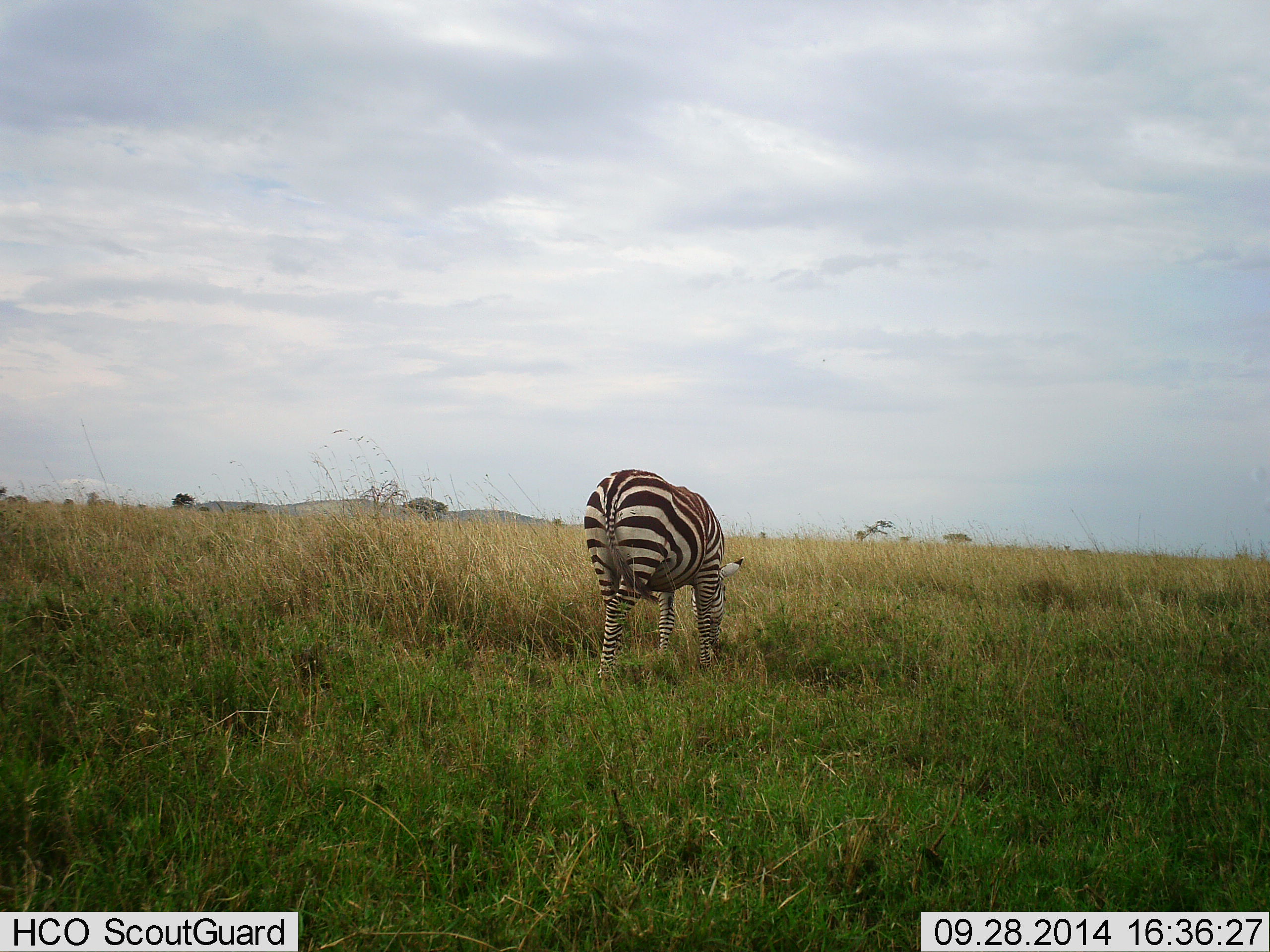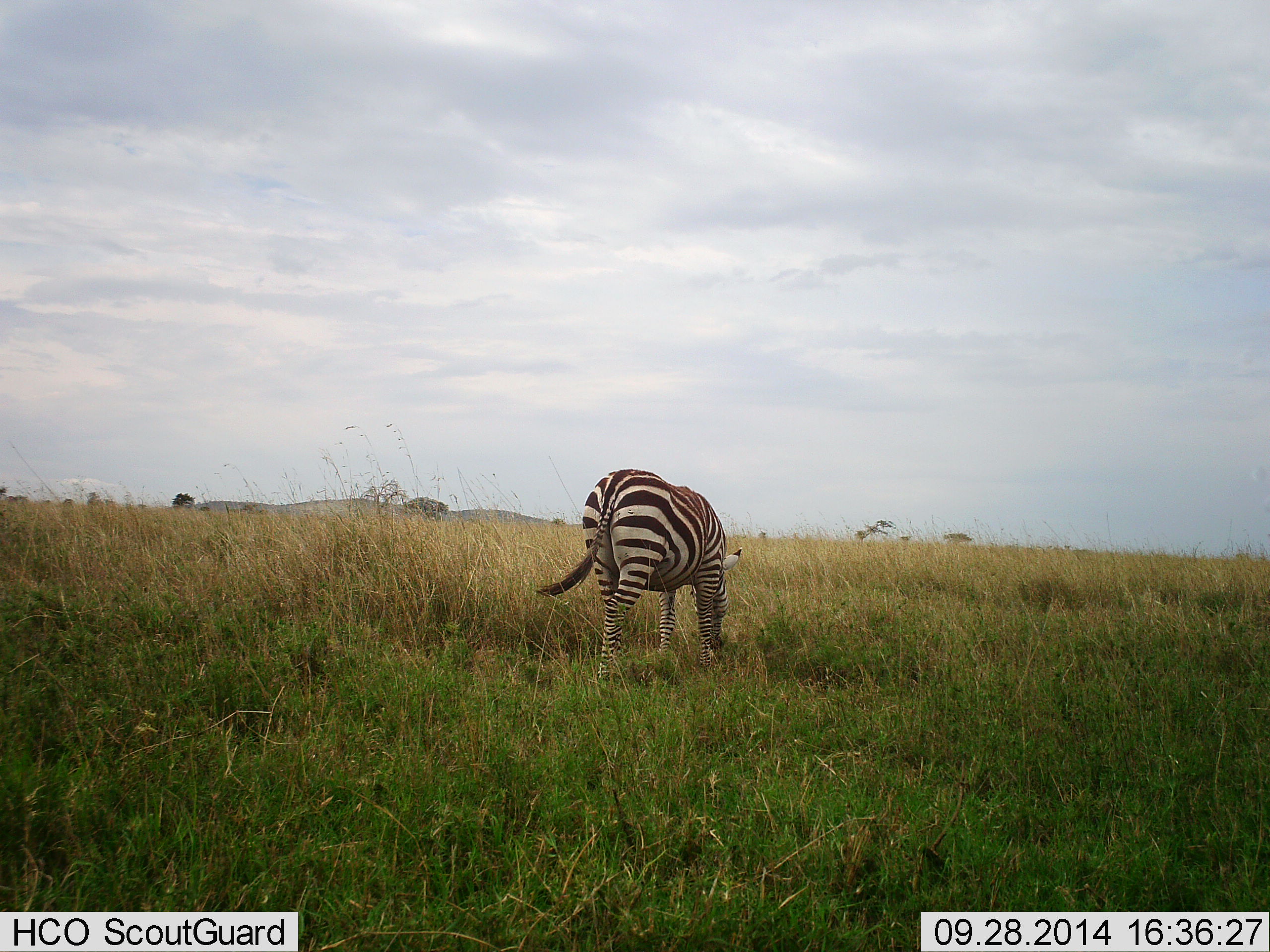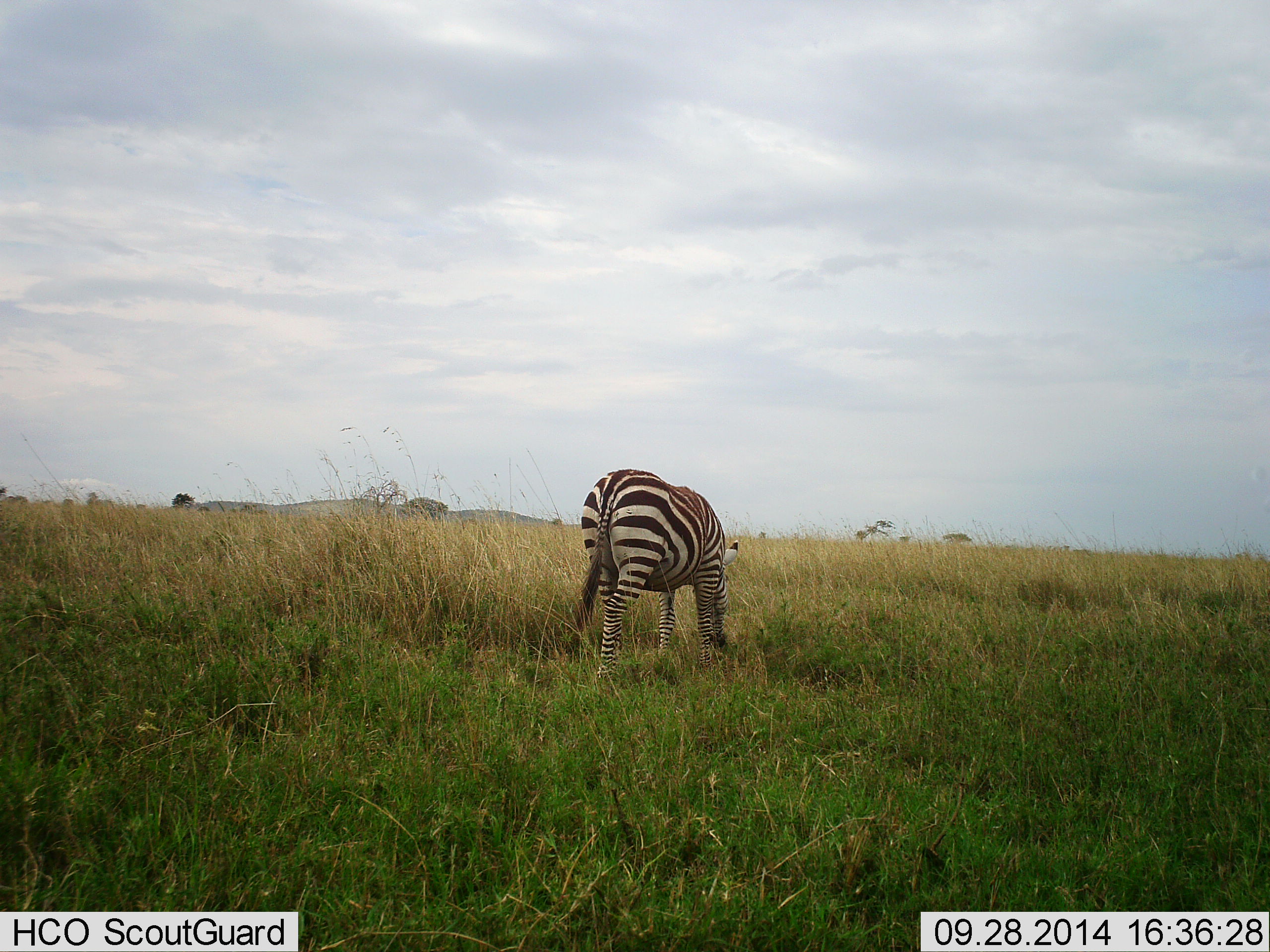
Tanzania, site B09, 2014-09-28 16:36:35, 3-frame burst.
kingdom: Animalia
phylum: Chordata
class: Mammalia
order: Perissodactyla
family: Equidae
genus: Equus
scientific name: Equus quagga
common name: plains zebra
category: zebra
Zebra (plains zebra) (Equus quagga), count 1. Behavior (volunteer vote fractions): standing 20%, resting 0%, moving 0%, interacting 0%. Young present (vote fraction): 0%. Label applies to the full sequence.